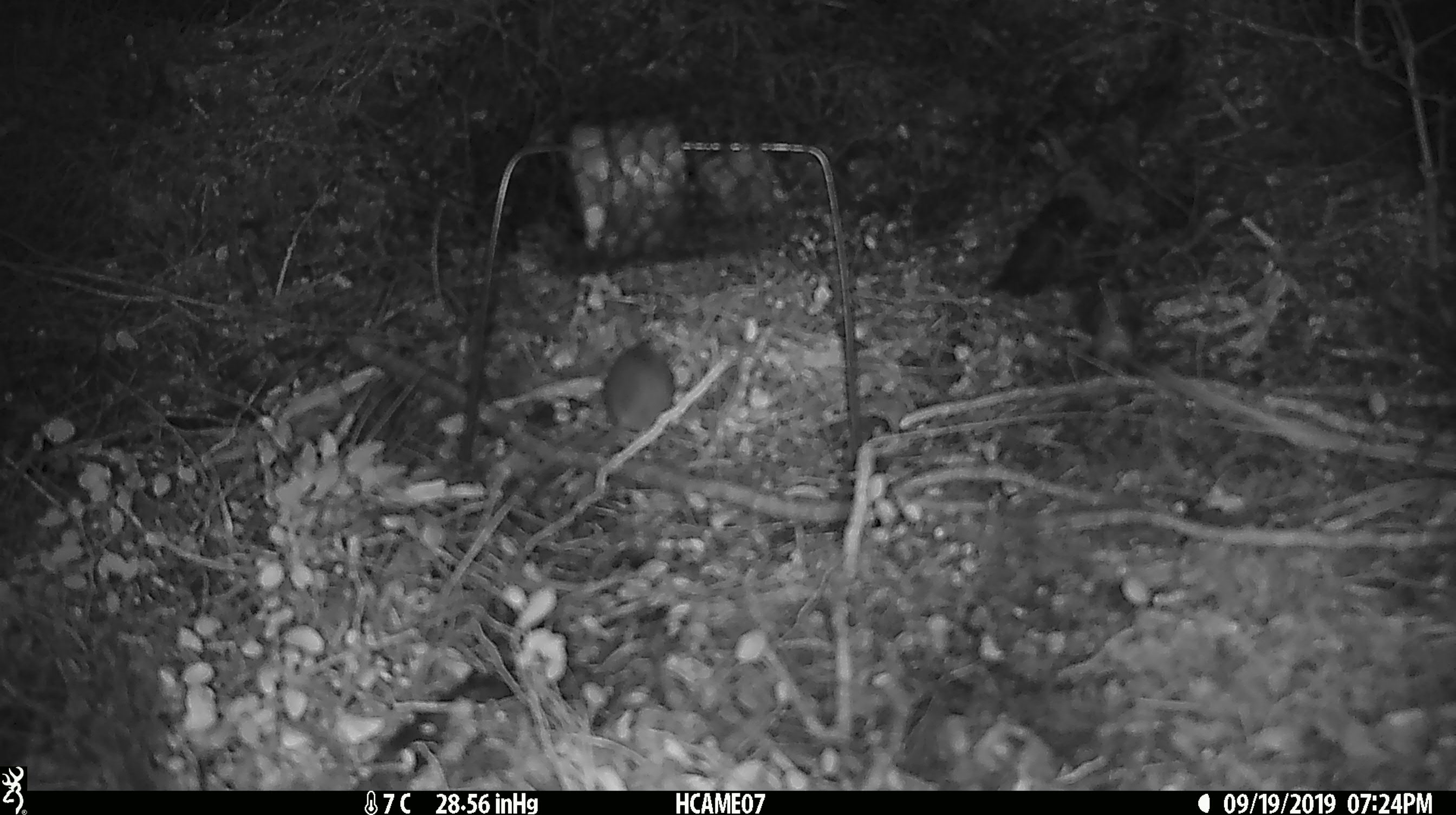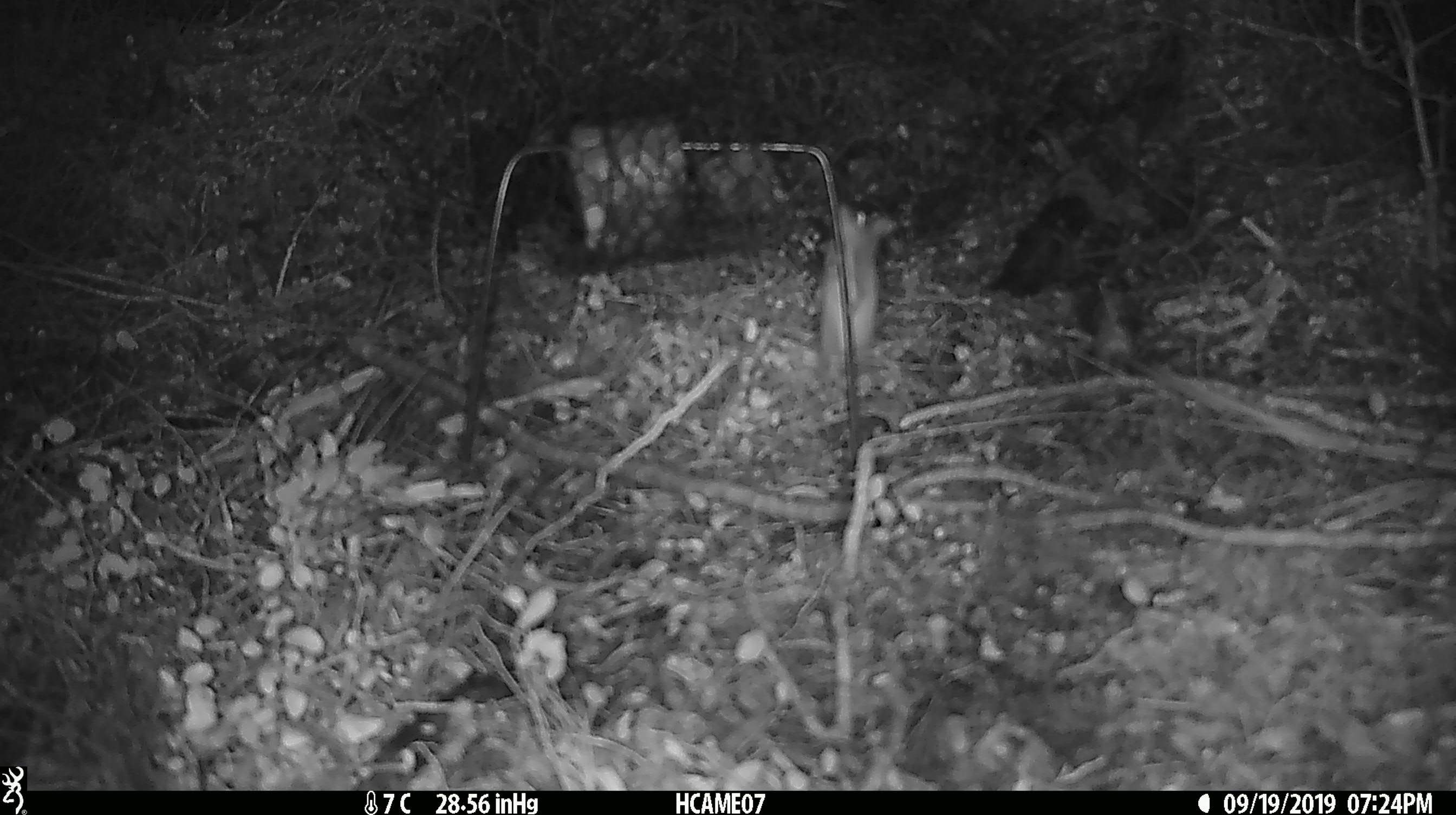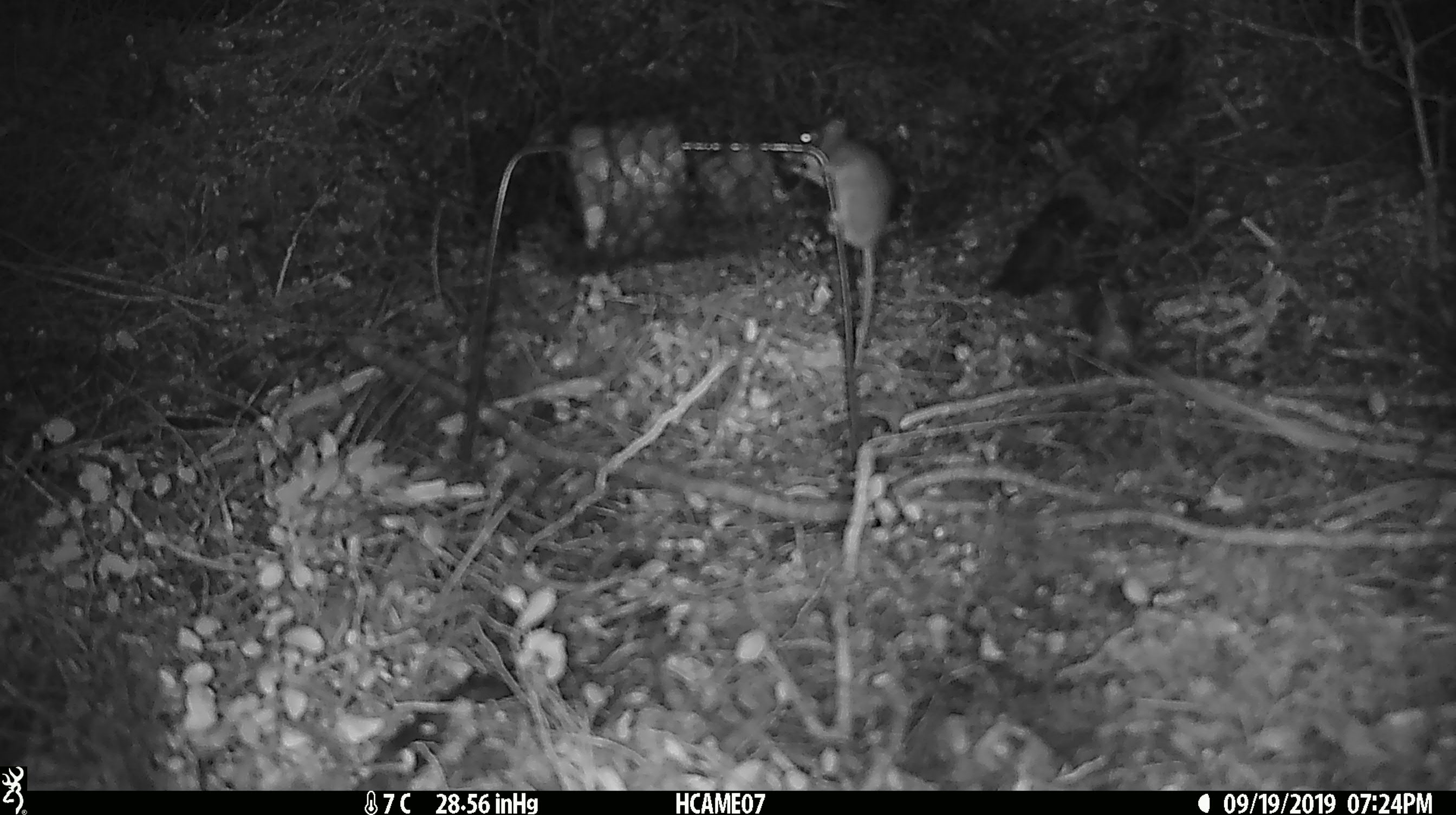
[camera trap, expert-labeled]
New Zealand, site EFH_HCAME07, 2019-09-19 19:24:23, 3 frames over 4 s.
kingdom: Animalia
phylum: Chordata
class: Mammalia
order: Rodentia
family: Muridae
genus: Mus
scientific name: Mus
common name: mouse